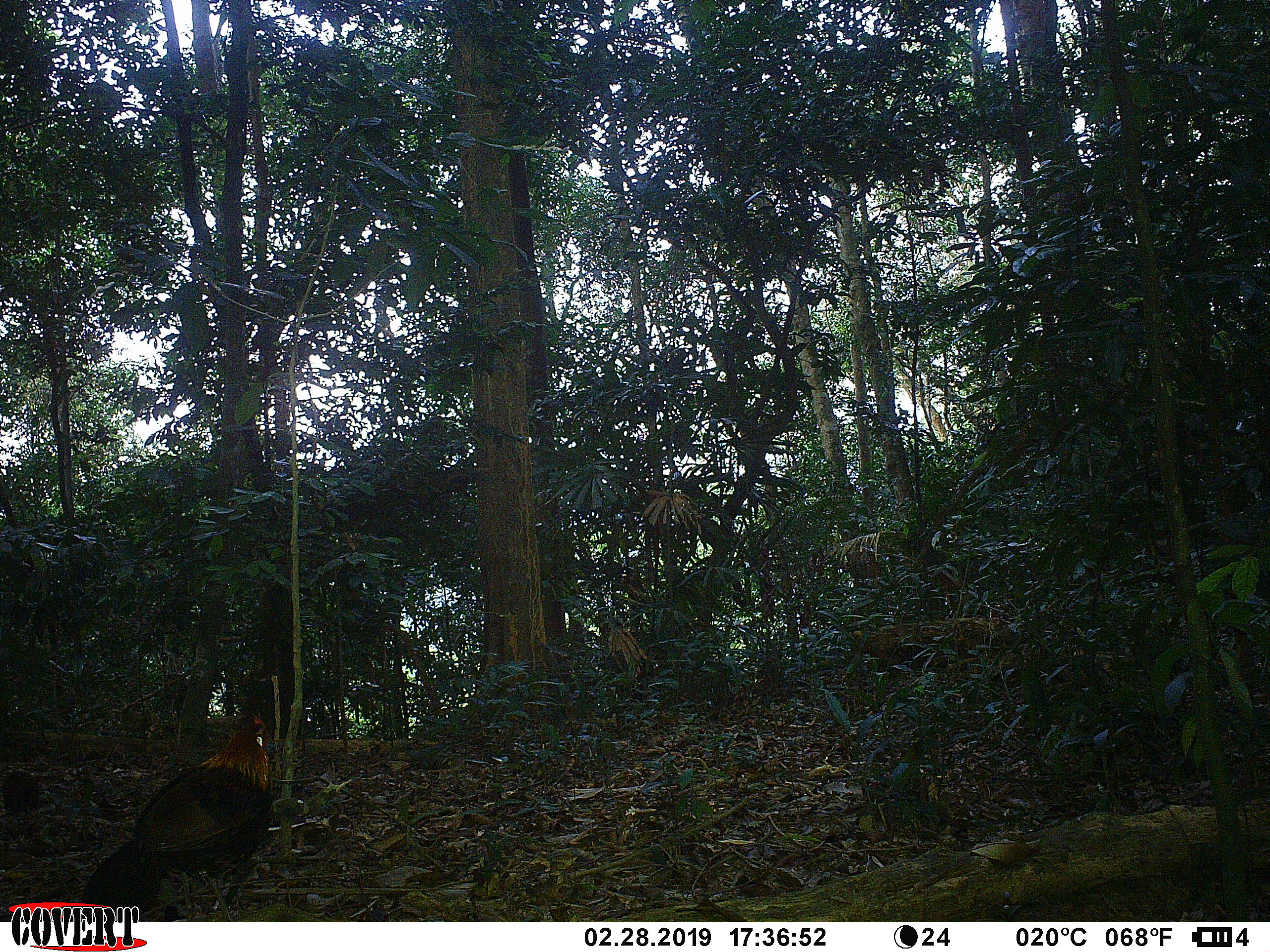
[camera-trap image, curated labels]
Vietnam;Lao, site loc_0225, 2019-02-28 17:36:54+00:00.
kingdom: Animalia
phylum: Chordata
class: Aves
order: Galliformes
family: Phasianidae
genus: Gallus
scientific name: Gallus gallus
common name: red junglefowl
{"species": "red junglefowl (Gallus gallus)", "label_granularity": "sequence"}